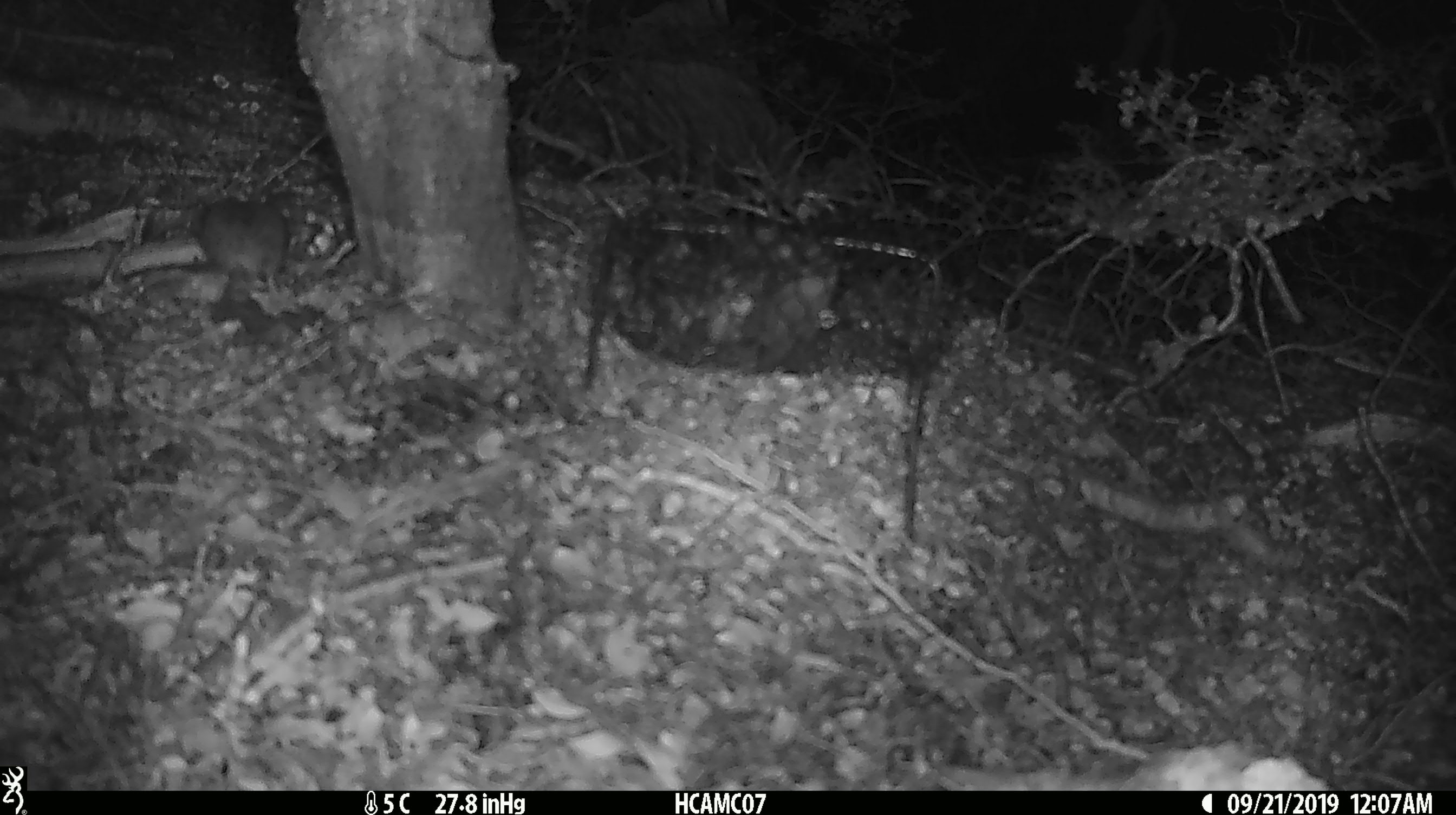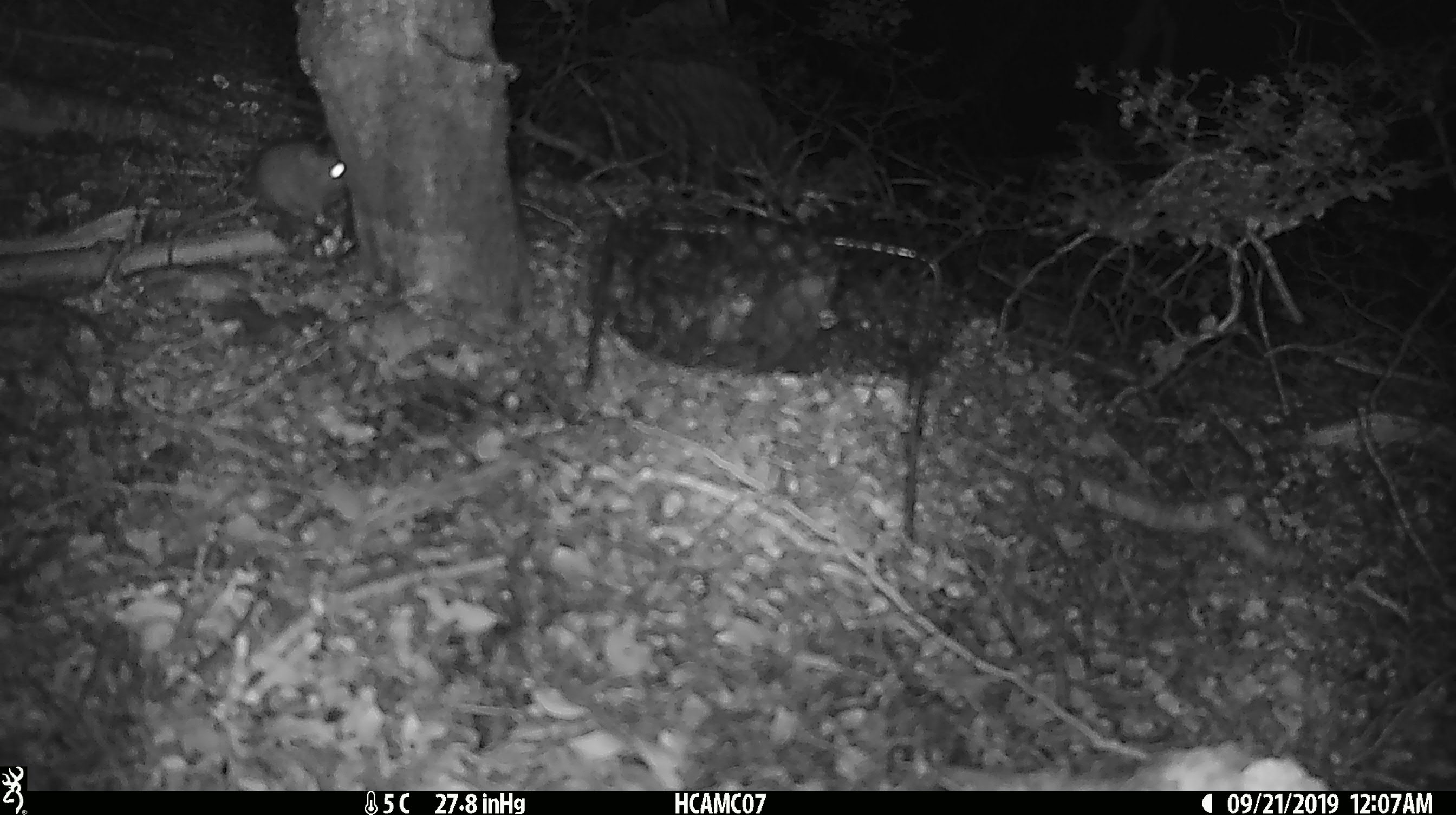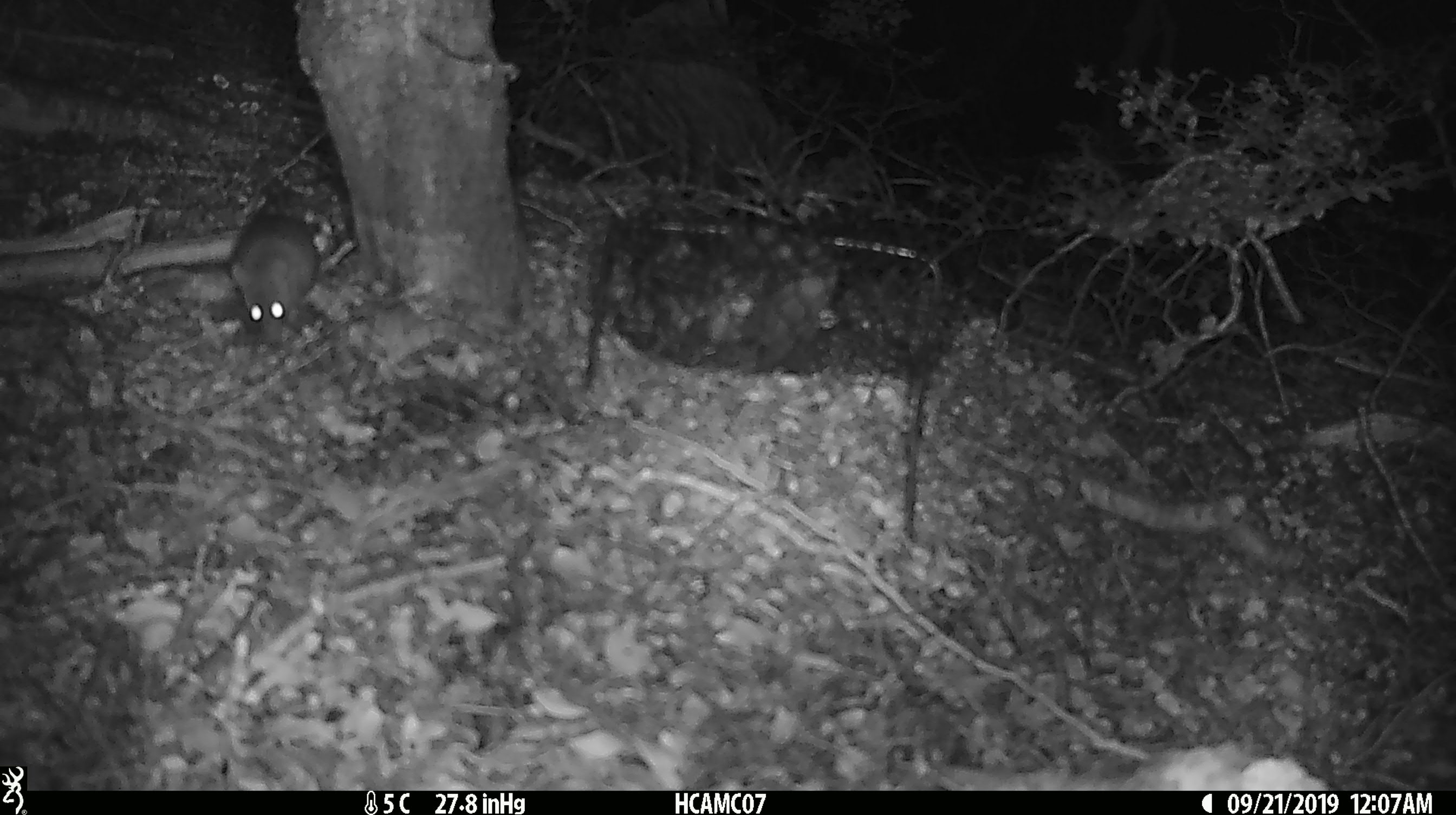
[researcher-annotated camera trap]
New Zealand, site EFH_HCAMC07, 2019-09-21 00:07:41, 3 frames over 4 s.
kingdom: Animalia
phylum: Chordata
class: Mammalia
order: Rodentia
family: Muridae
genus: Mus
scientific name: Mus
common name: mouse